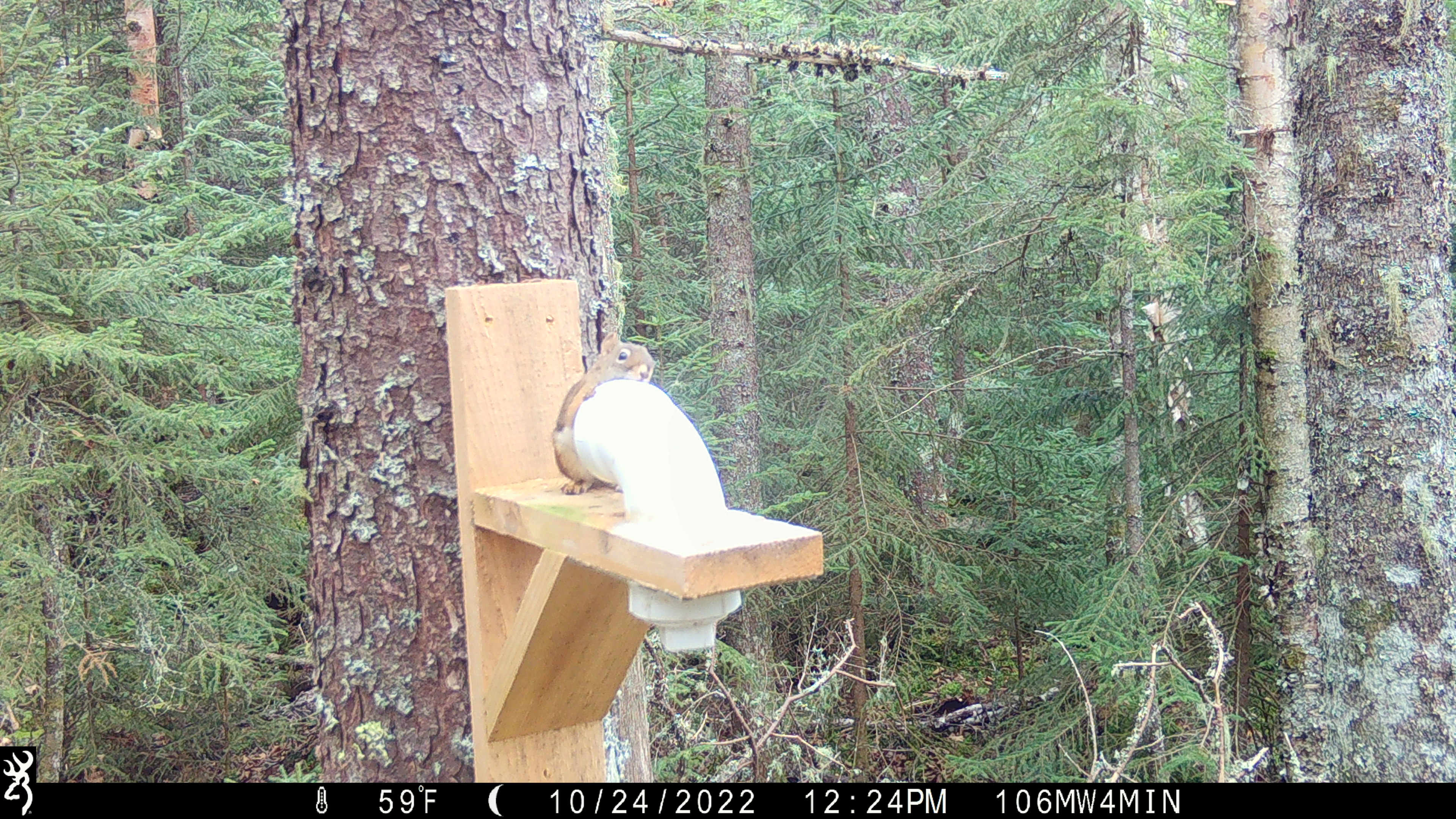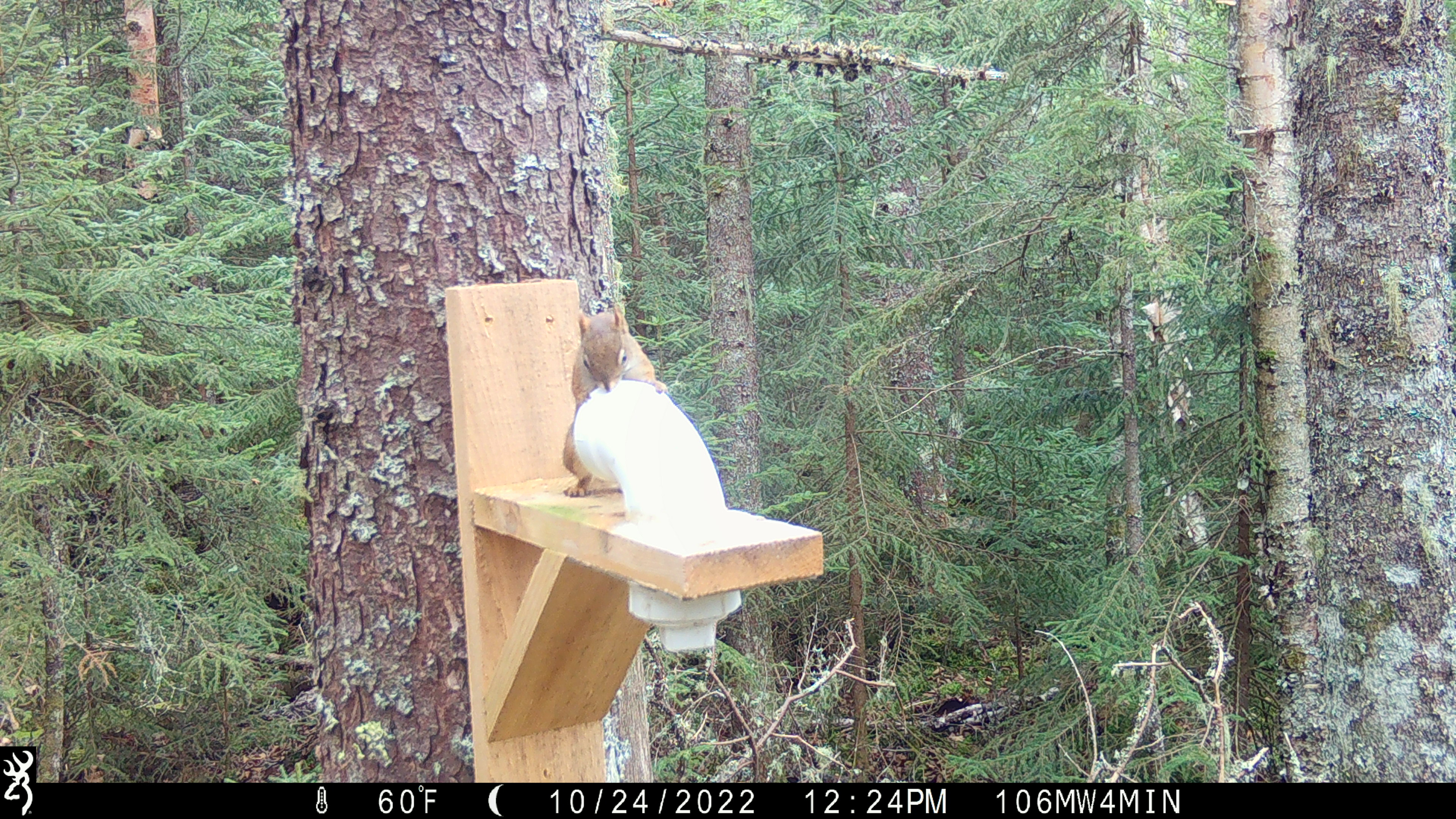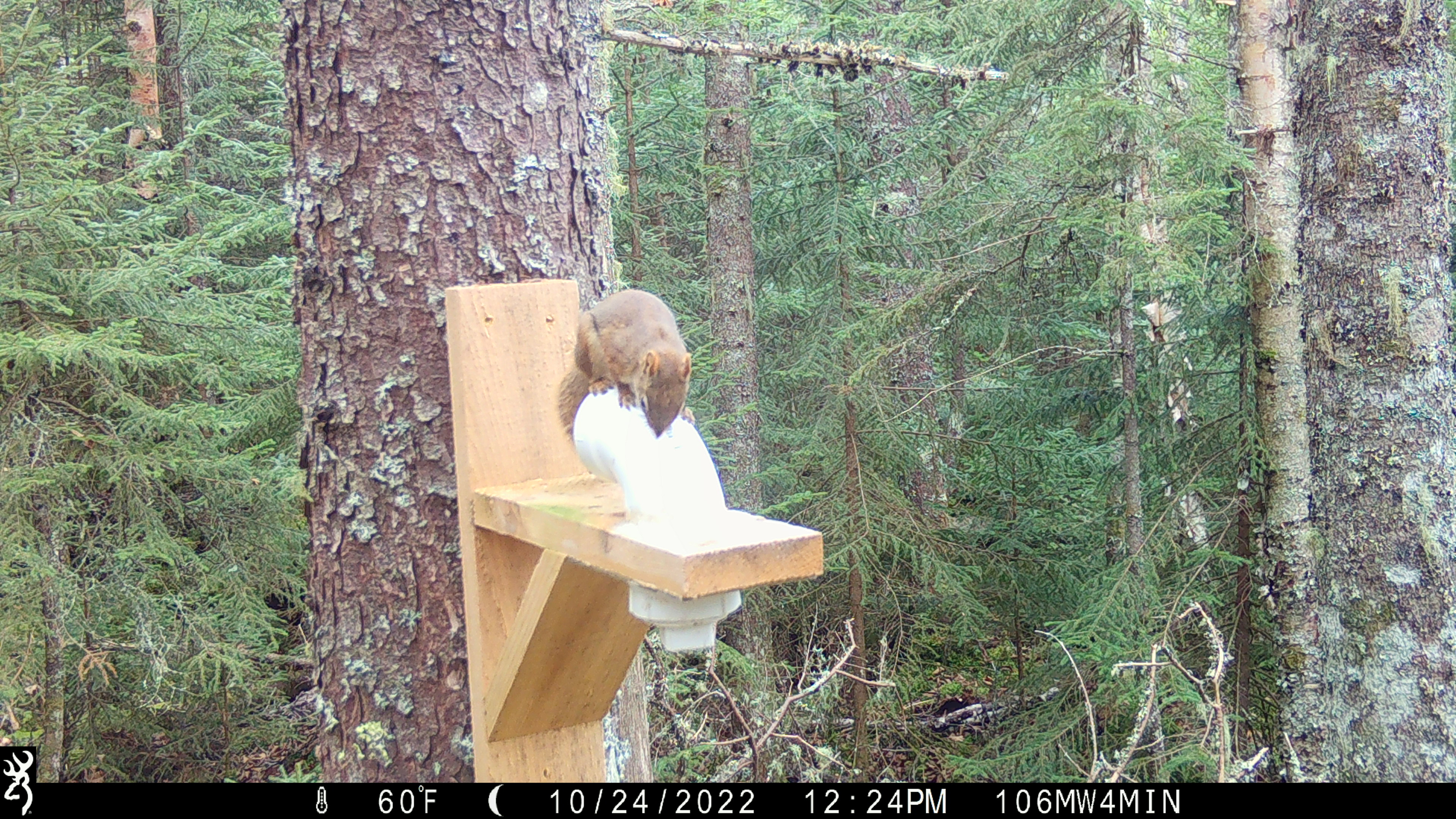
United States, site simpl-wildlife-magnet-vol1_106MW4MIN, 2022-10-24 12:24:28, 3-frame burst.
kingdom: Animalia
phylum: Chordata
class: Mammalia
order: Rodentia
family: Sciuridae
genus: Tamiasciurus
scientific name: Tamiasciurus hudsonicus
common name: red squirrel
Red squirrel (Tamiasciurus hudsonicus).